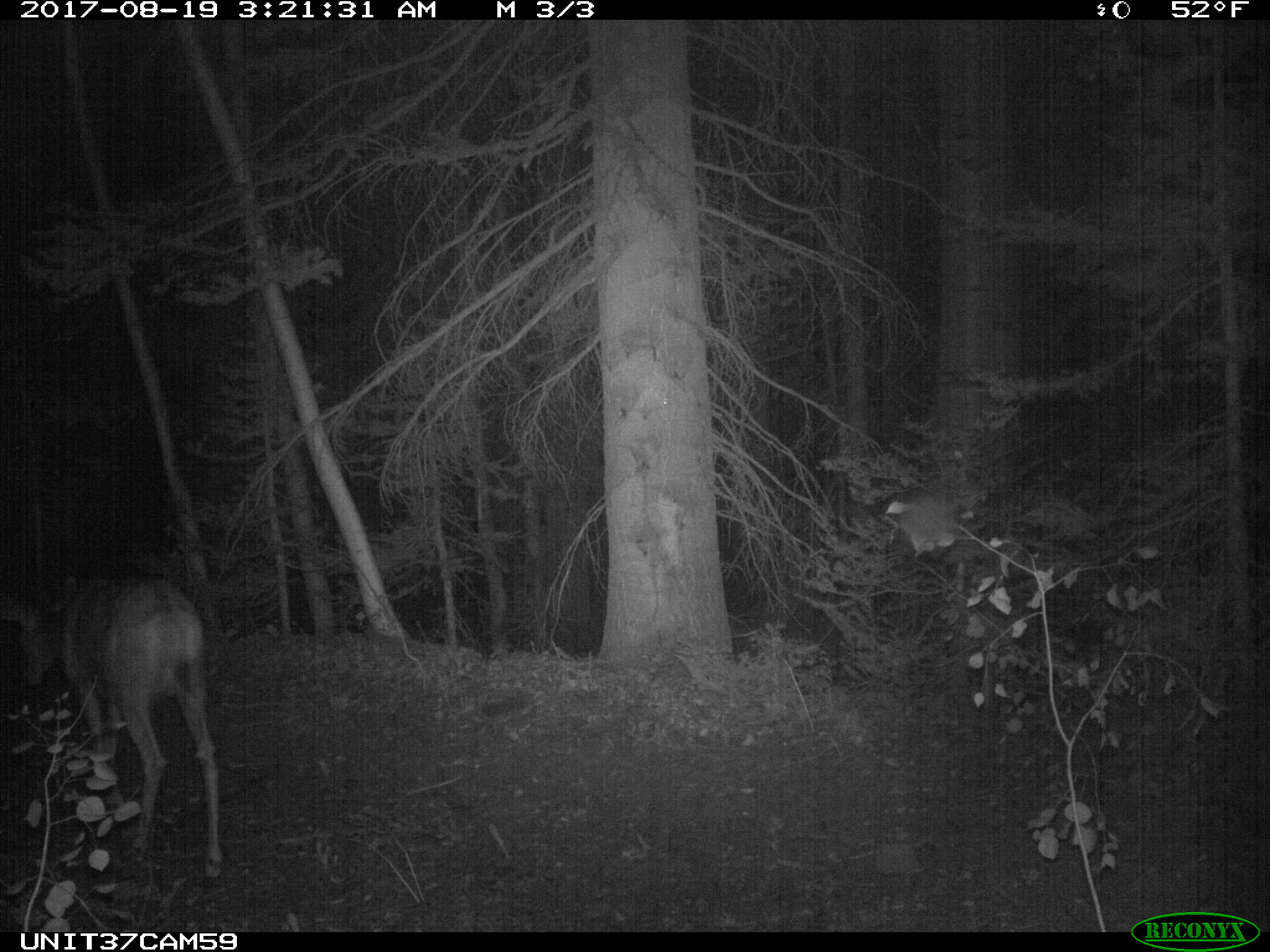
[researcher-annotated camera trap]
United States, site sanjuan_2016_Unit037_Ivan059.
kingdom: Animalia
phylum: Chordata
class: Mammalia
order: Artiodactyla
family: Cervidae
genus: Odocoileus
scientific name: Odocoileus hemionus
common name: mule deer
Odocoileus hemionus (mule deer).